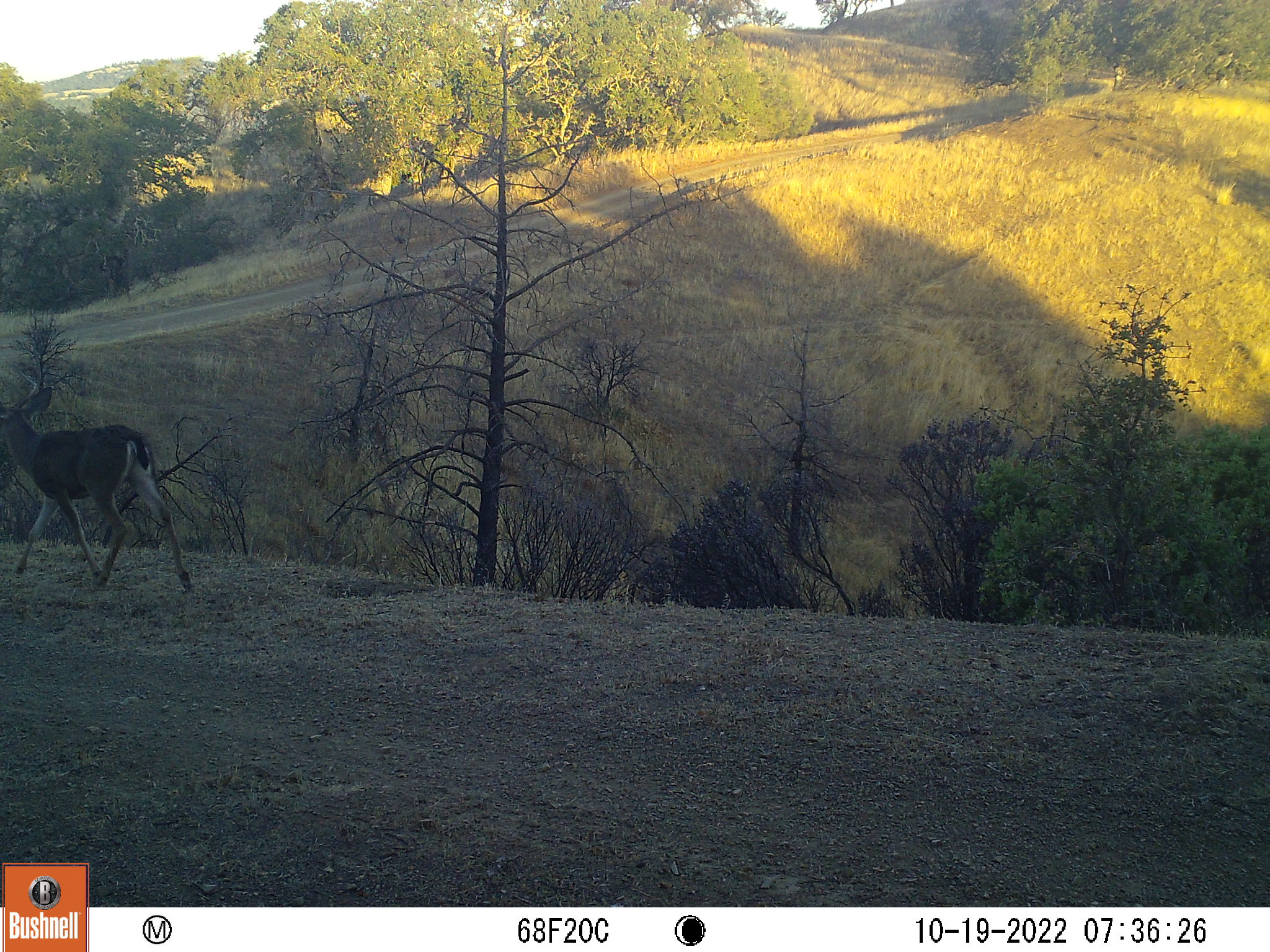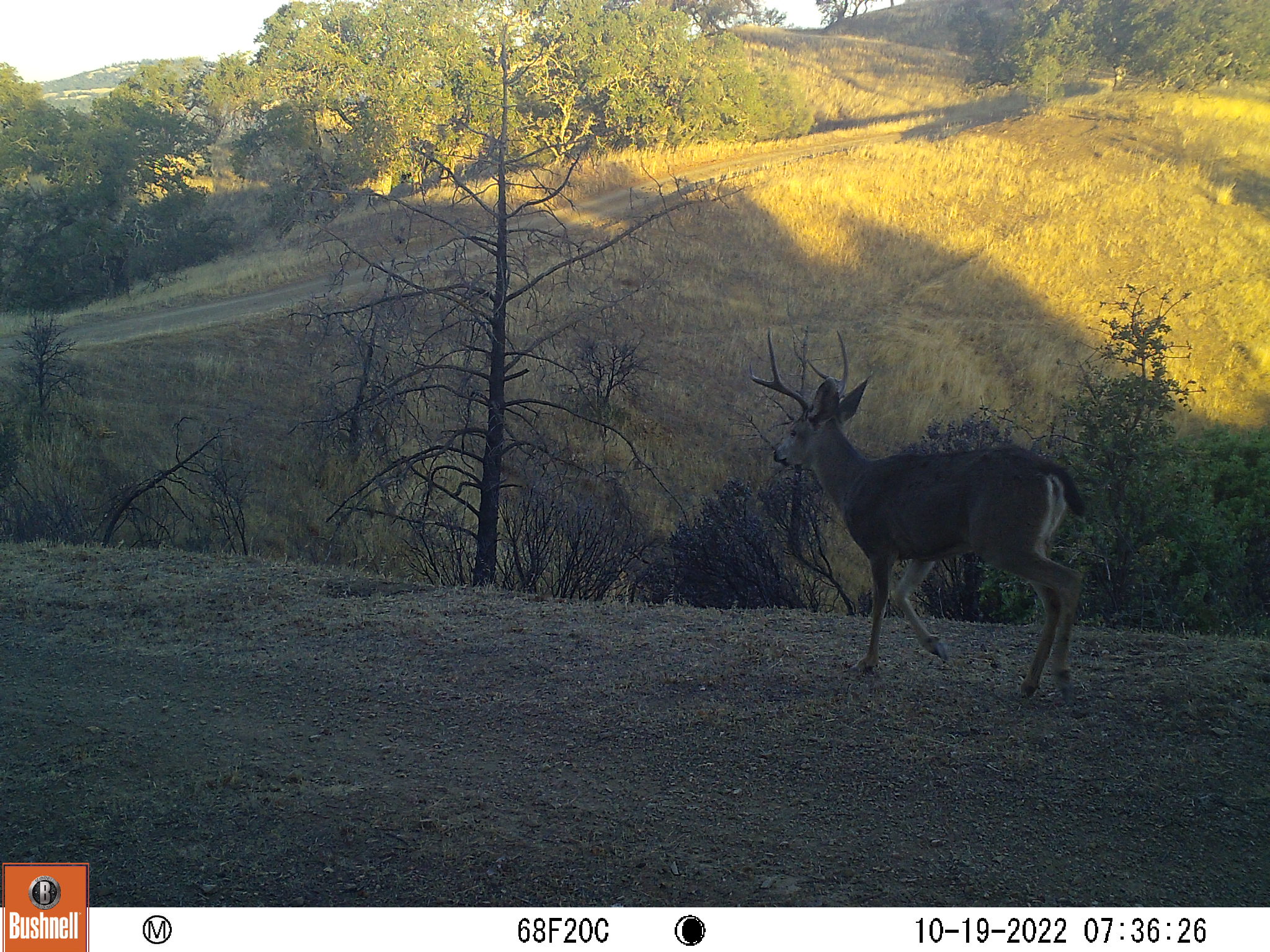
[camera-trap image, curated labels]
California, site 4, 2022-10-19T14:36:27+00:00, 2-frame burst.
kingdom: Animalia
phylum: Chordata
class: Mammalia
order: Artiodactyla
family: Cervidae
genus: Odocoileus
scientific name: Odocoileus hemionus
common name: mule deer